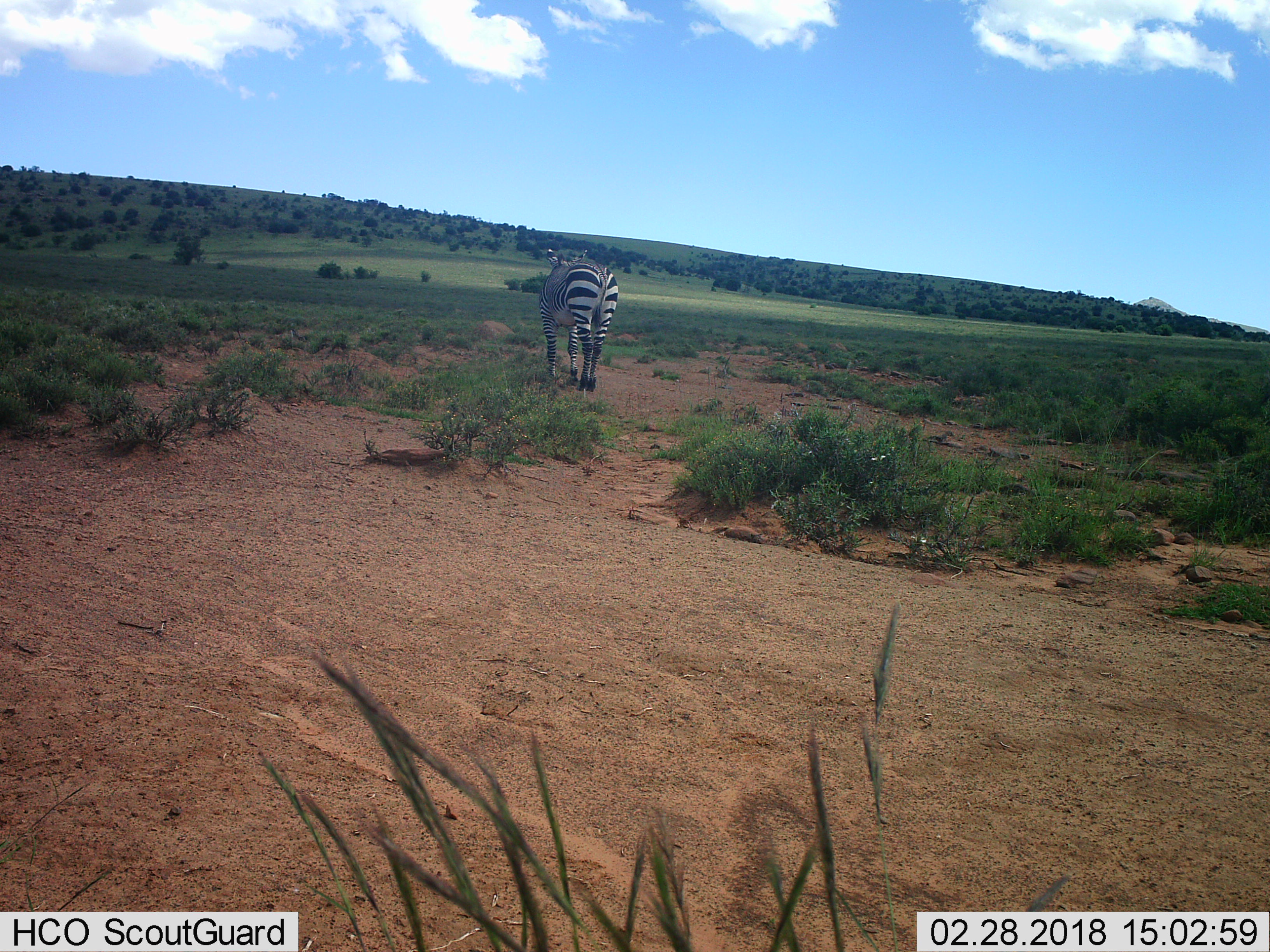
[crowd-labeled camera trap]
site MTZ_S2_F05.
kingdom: Animalia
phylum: Chordata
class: Mammalia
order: Perissodactyla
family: Equidae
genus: Equus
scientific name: Equus zebra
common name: mountain zebra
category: zebramountain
Zebramountain (mountain zebra) (Equus zebra), count 1. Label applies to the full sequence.